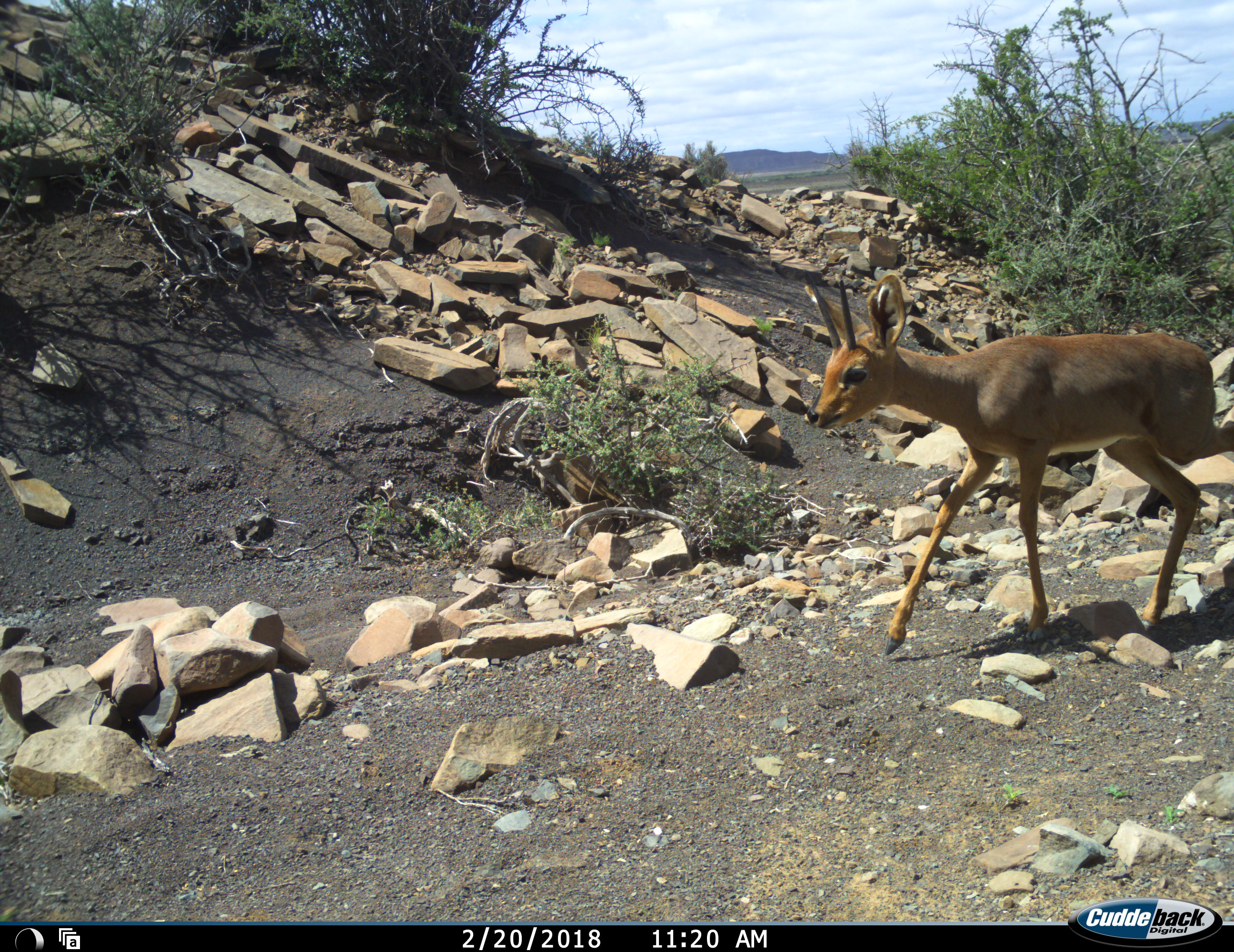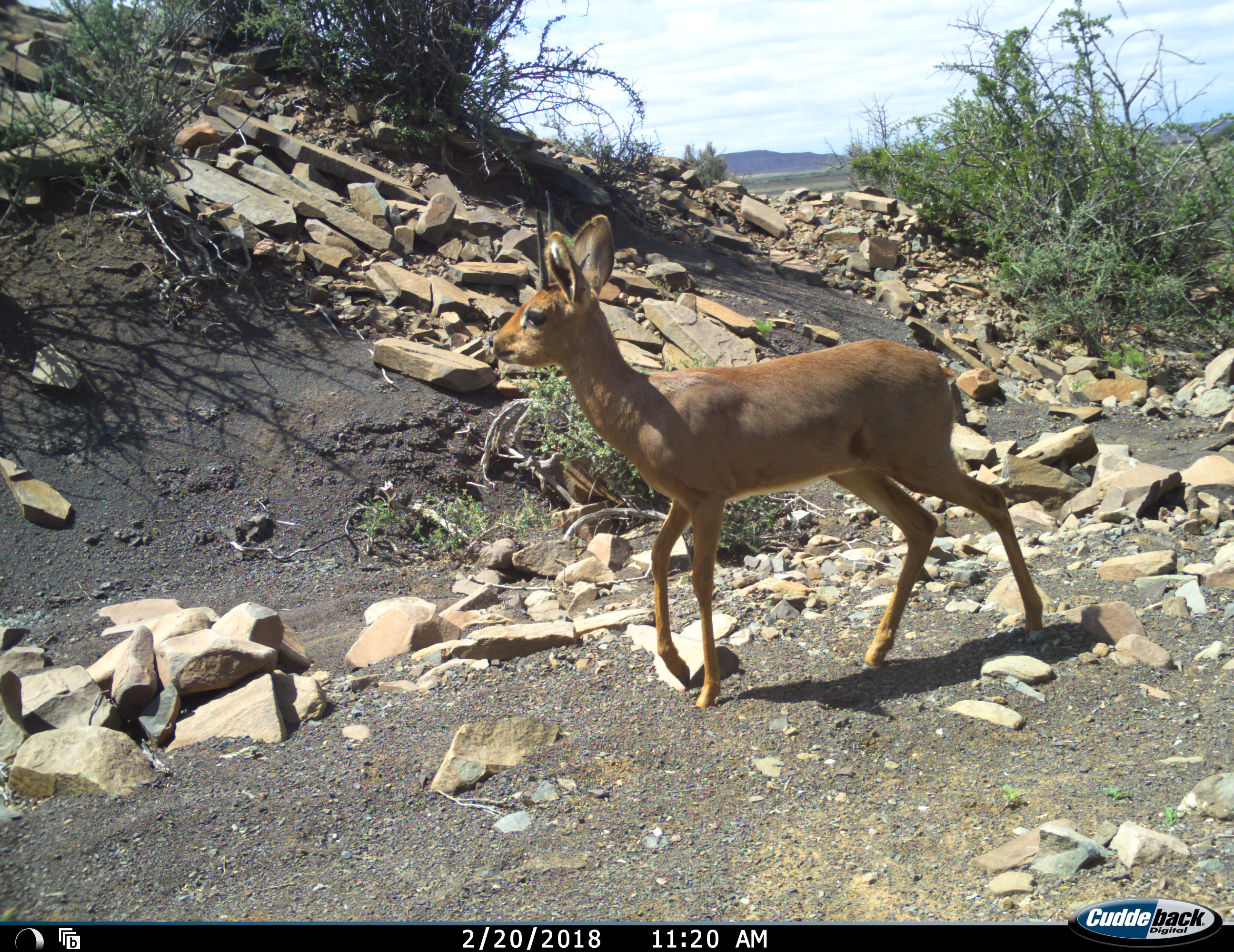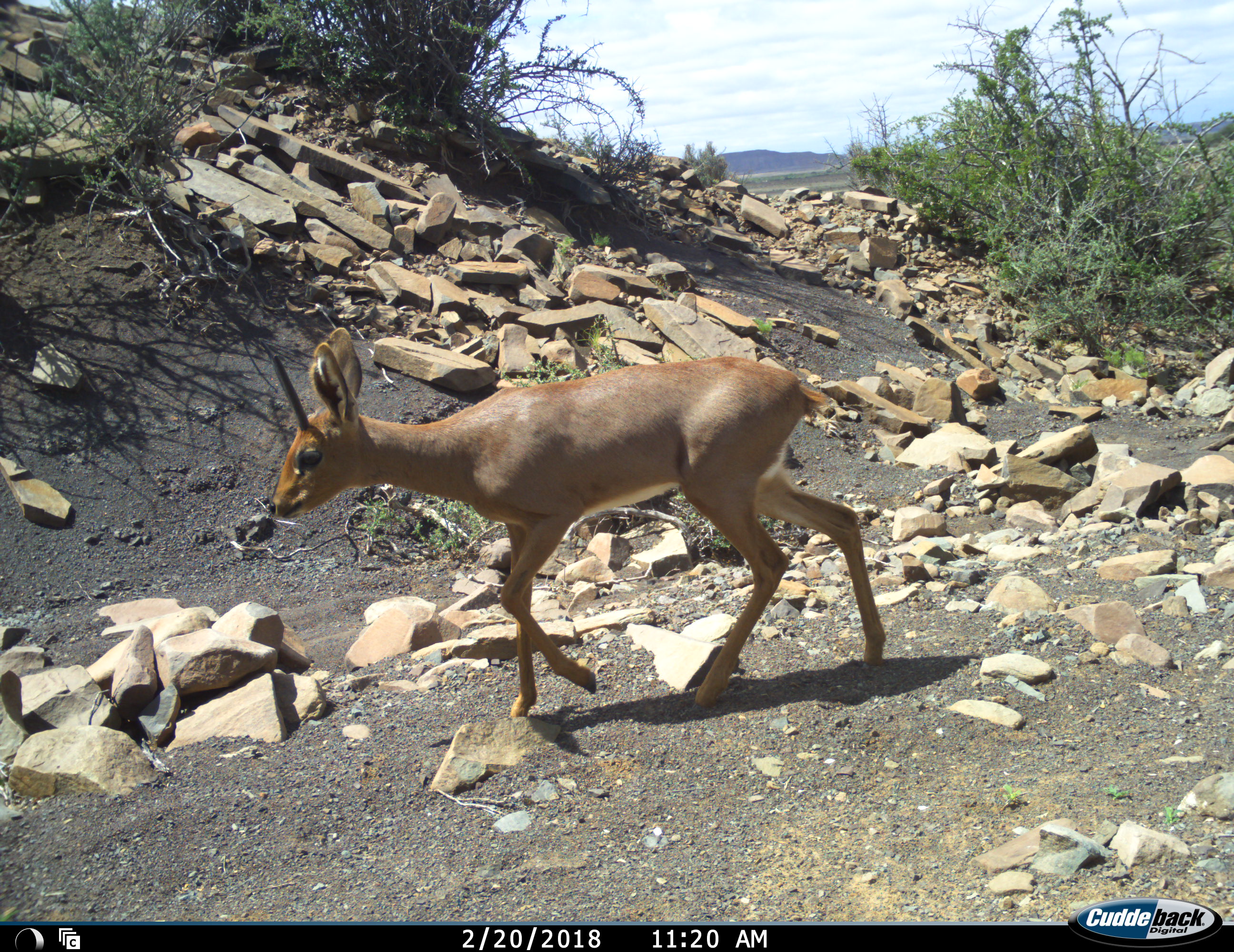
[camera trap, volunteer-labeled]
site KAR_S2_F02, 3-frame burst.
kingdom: Animalia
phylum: Chordata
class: Mammalia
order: Artiodactyla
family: Bovidae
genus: Raphicerus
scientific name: Raphicerus campestris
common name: steenbok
Steenbok (Raphicerus campestris), count 1. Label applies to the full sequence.